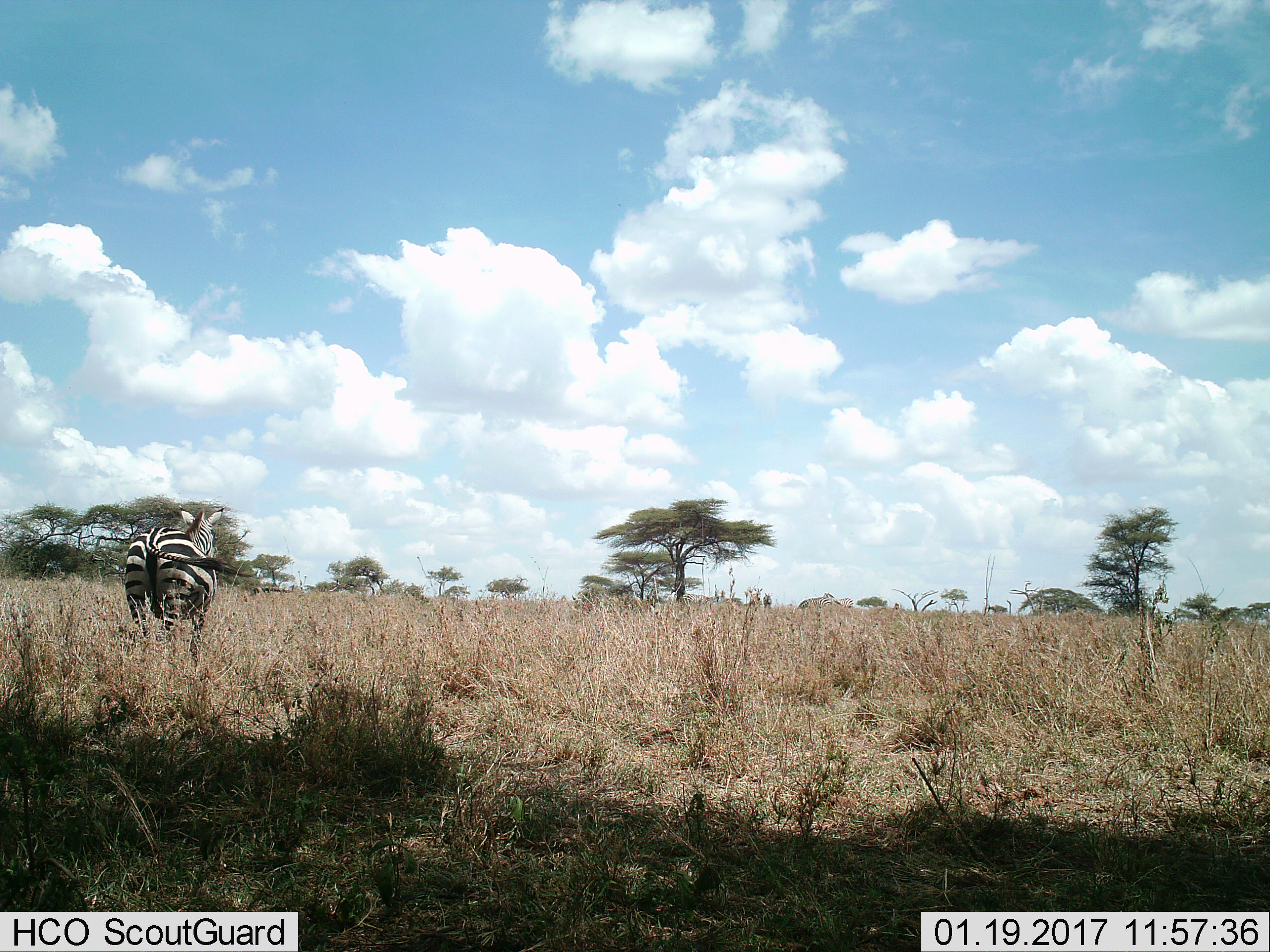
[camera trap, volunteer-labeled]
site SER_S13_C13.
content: unidentified animal